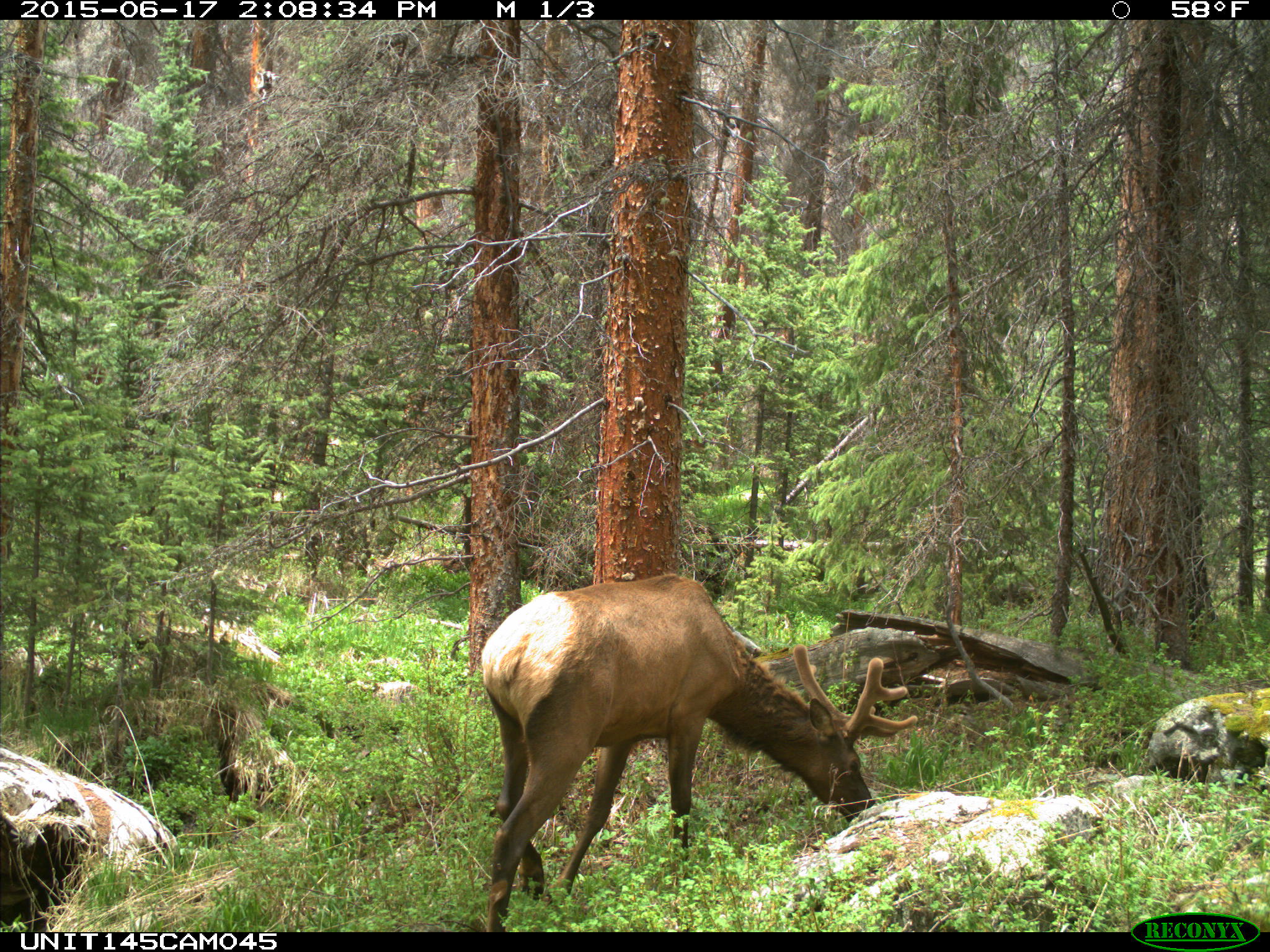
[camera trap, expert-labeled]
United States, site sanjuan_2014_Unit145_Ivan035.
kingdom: Animalia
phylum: Chordata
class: Mammalia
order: Artiodactyla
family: Cervidae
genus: Cervus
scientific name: Cervus elaphus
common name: red deer